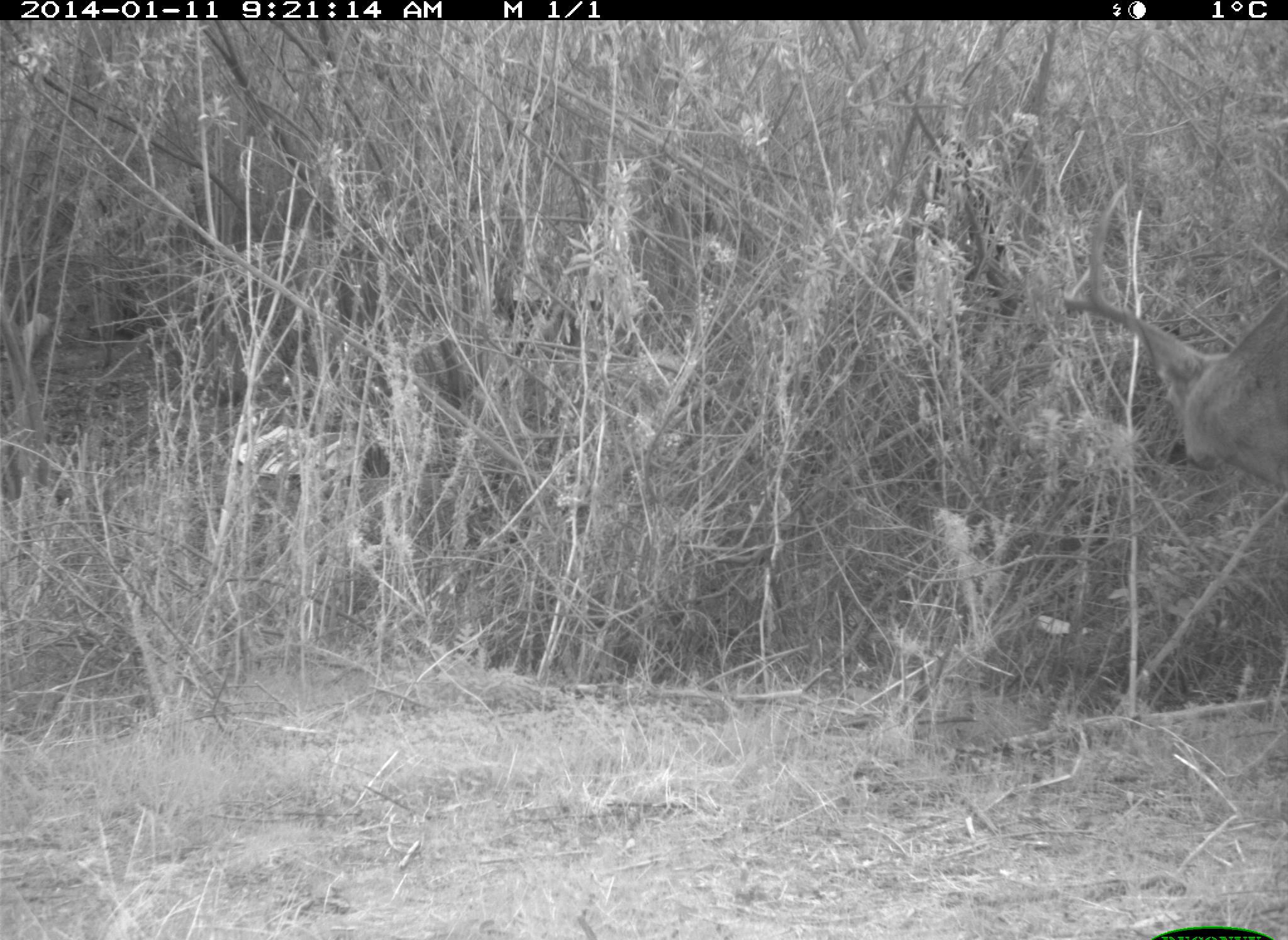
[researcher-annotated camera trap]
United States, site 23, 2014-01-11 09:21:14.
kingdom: Animalia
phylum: Chordata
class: Mammalia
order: Artiodactyla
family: Cervidae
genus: Odocoileus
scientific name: Odocoileus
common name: deer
Deer (Odocoileus).